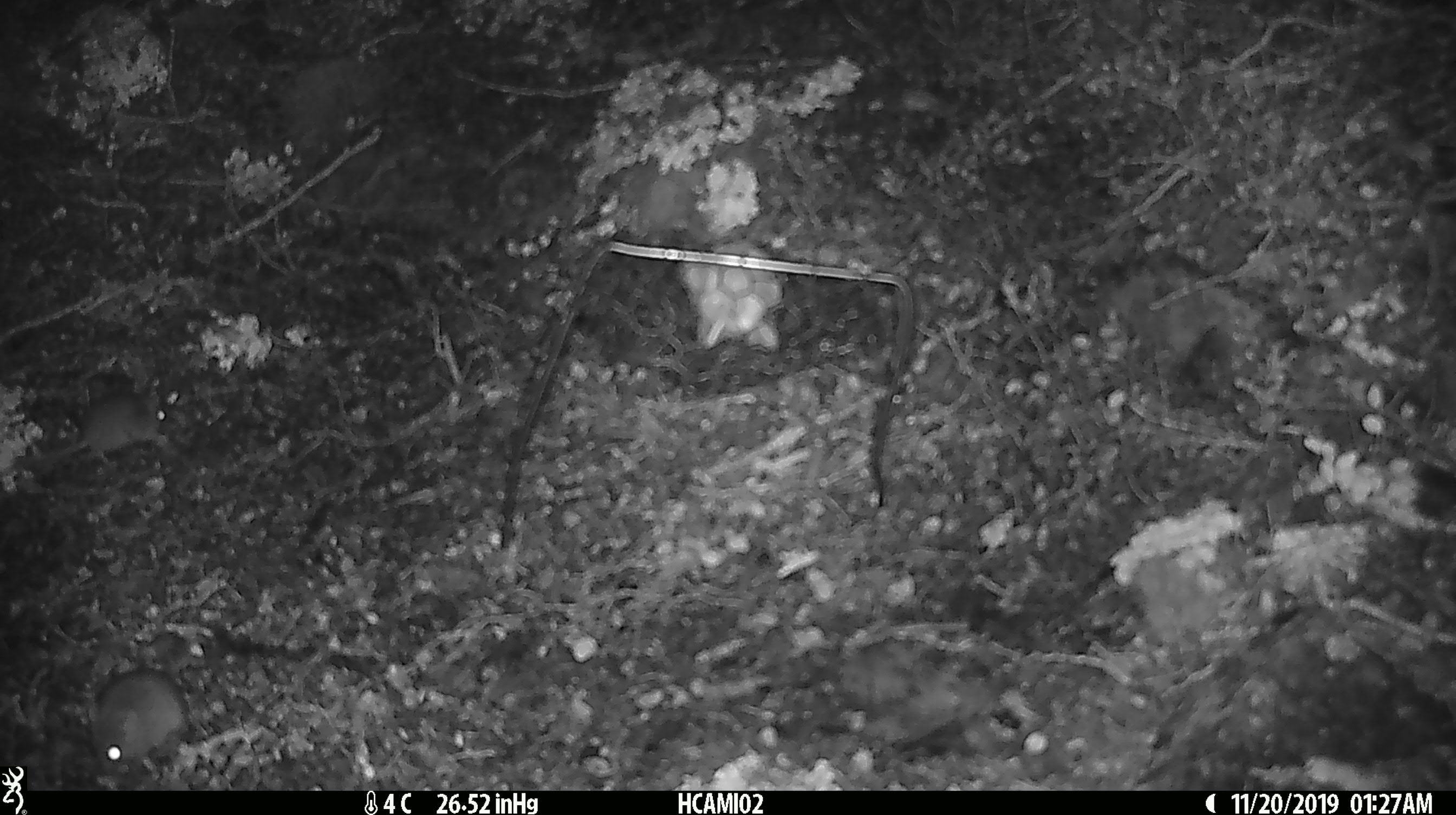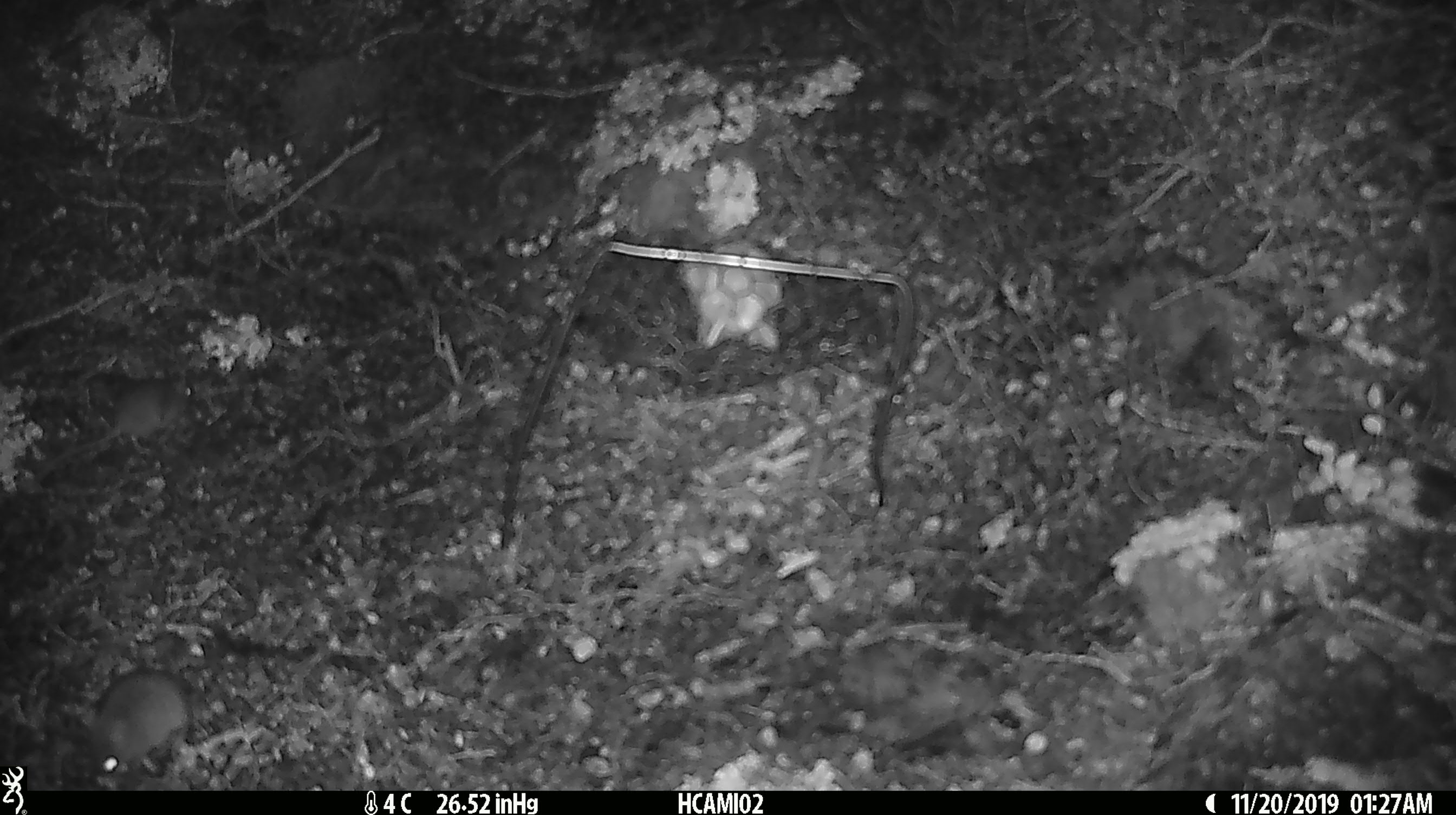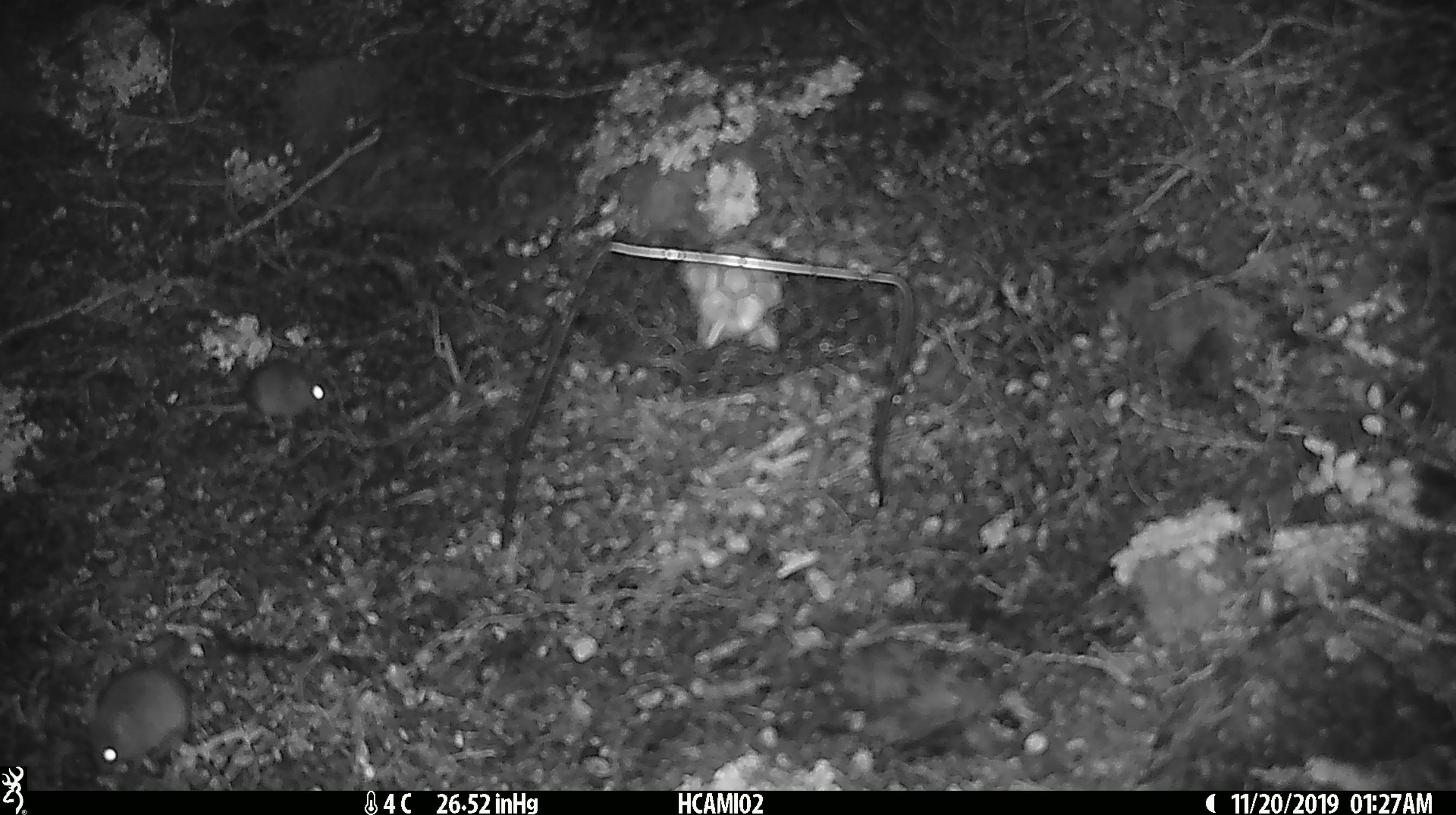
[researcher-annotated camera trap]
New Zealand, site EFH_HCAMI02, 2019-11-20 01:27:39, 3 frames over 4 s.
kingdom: Animalia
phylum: Chordata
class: Mammalia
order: Rodentia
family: Muridae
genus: Mus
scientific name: Mus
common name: mouse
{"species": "mouse (Mus)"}